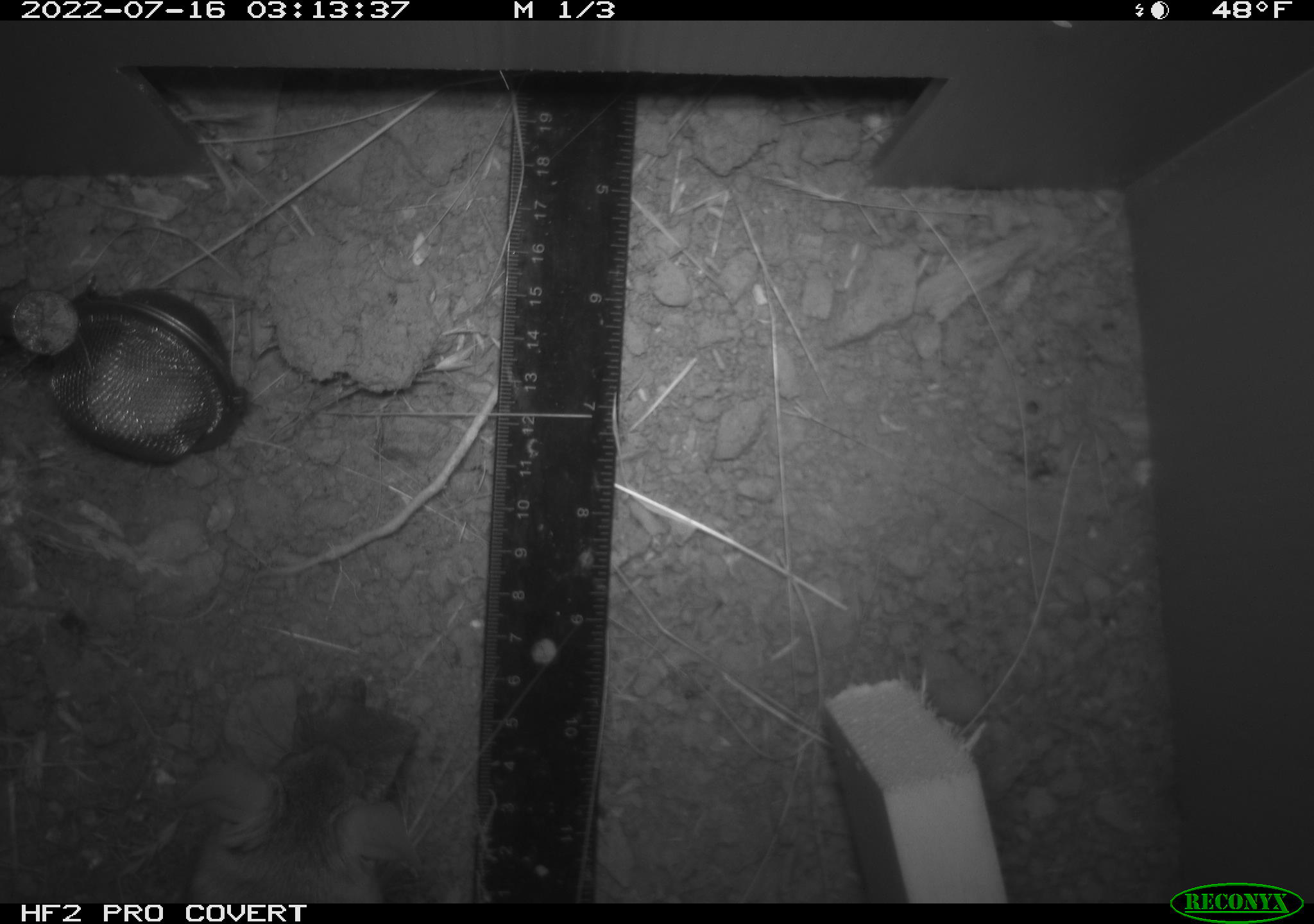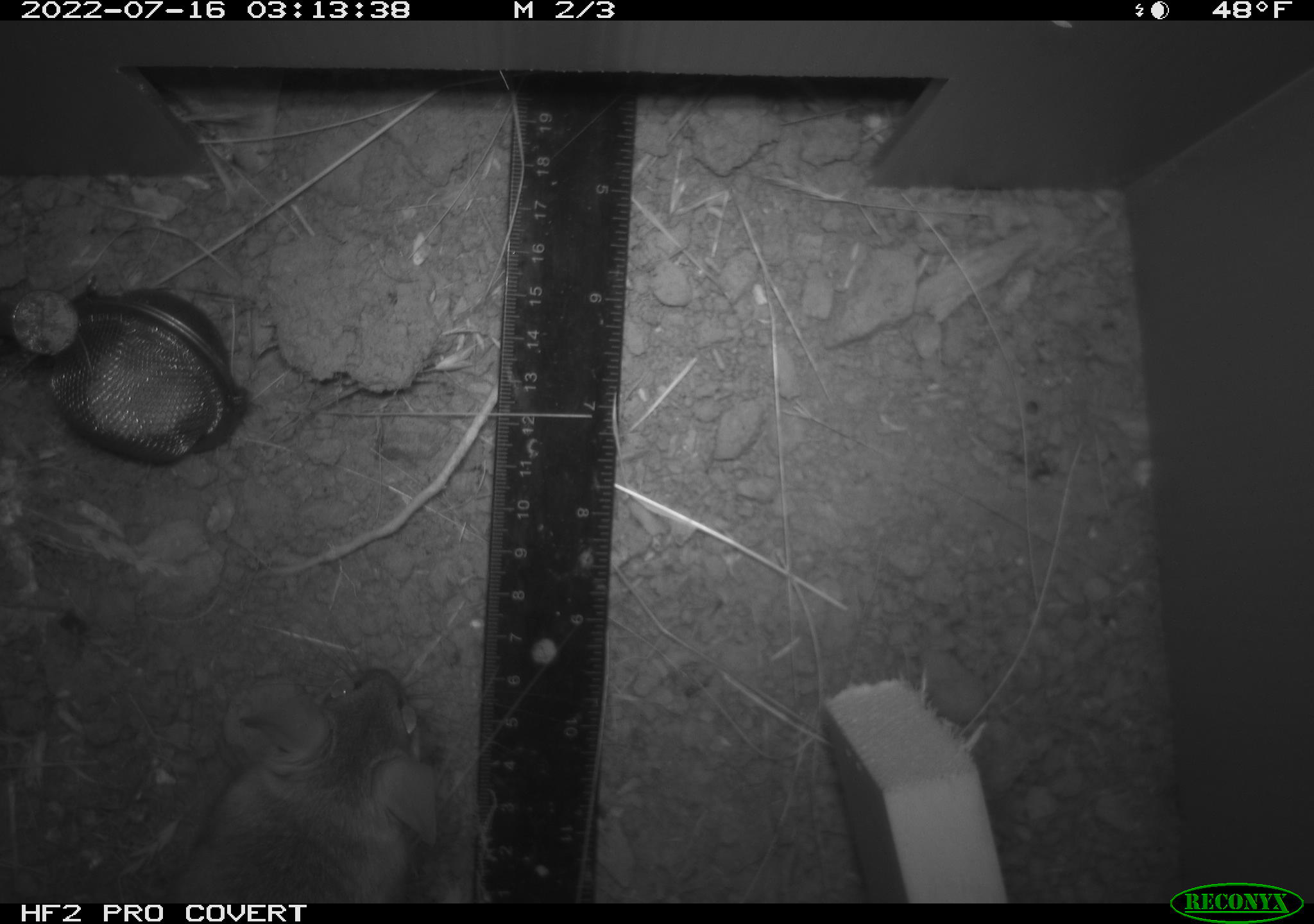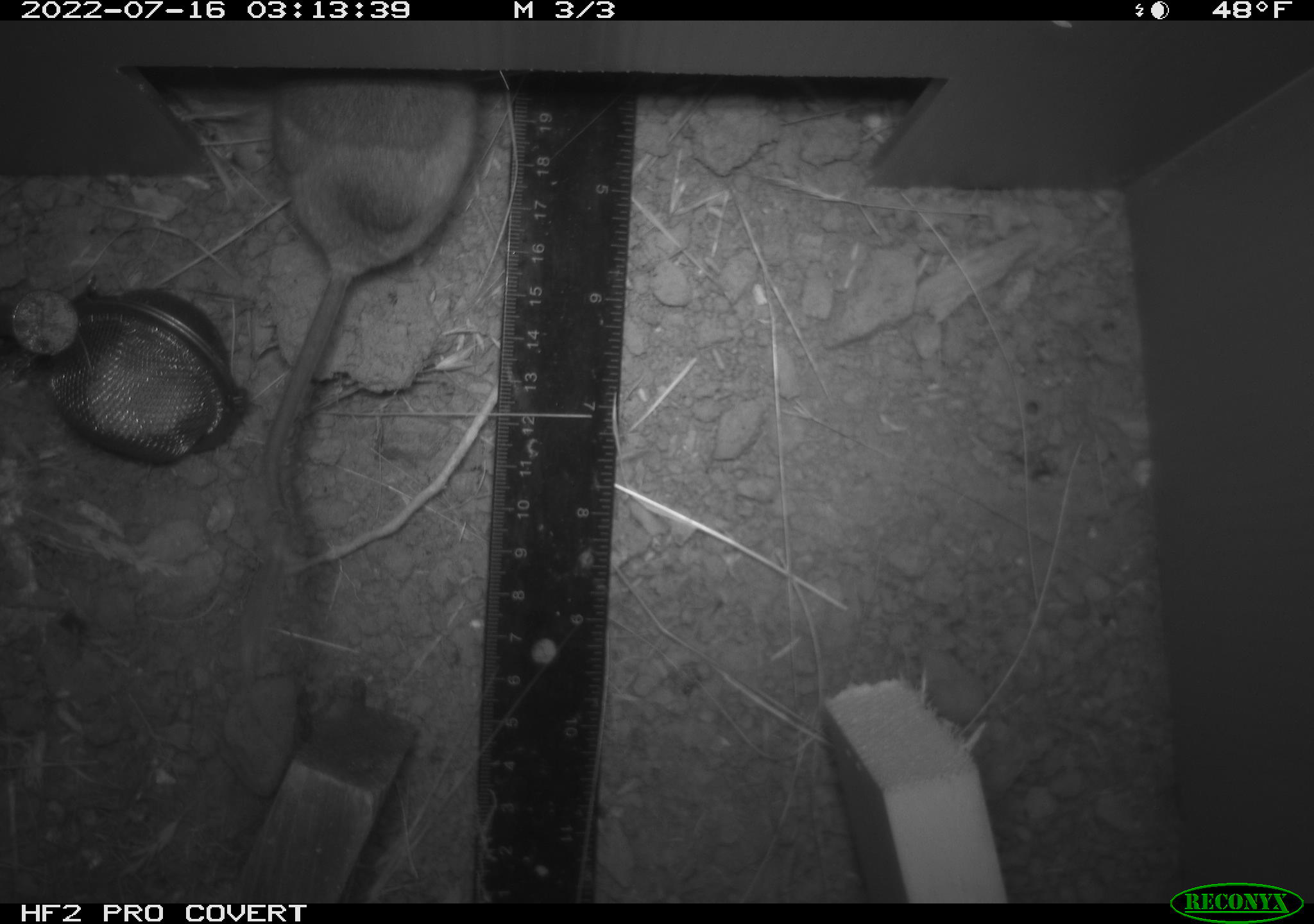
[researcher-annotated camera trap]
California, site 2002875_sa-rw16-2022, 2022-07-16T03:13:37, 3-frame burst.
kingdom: Animalia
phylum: Chordata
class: Mammalia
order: Rodentia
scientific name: Rodentia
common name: mouse species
Mouse species (Rodentia).